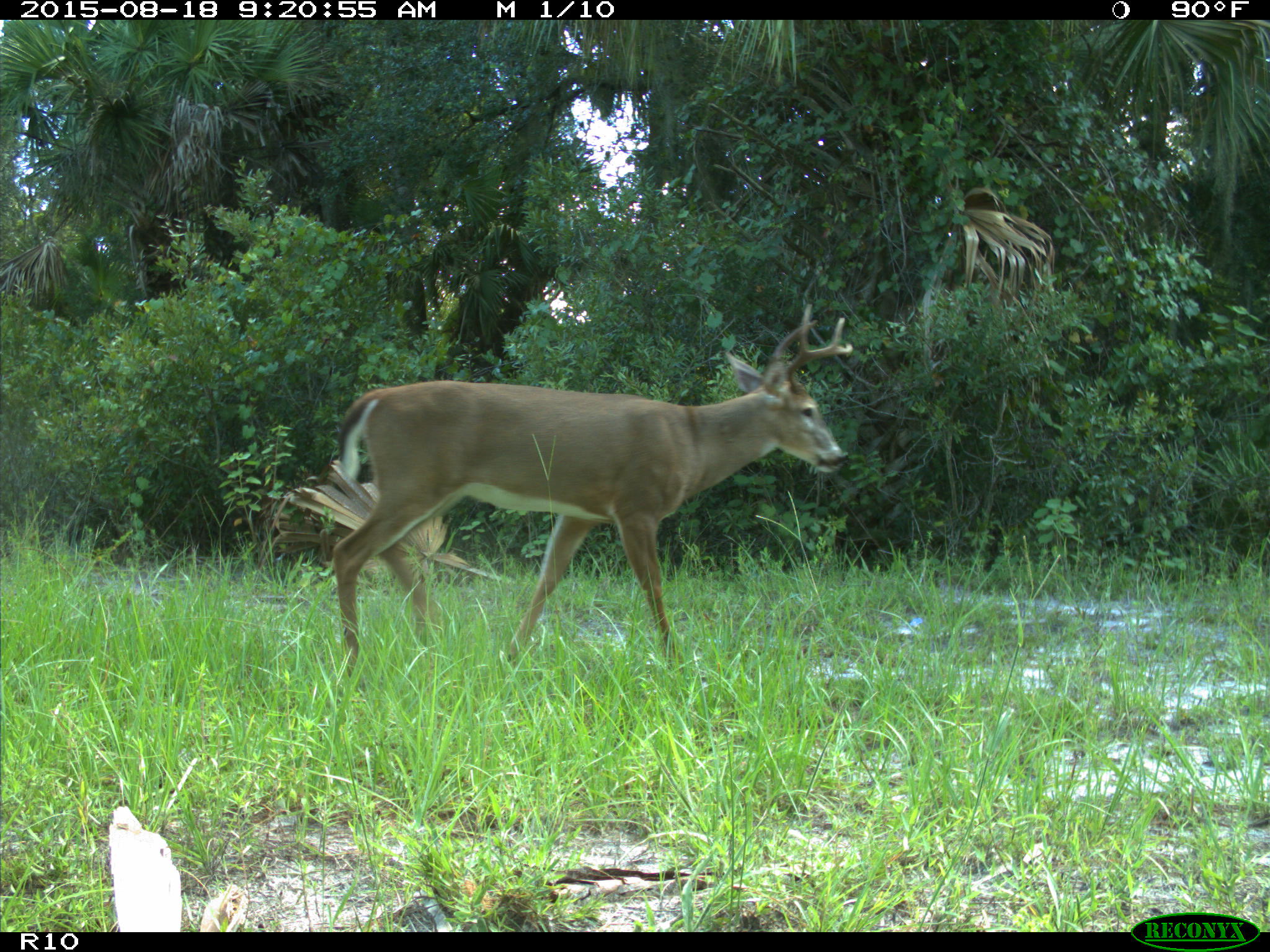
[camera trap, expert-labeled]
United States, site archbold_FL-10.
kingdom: Animalia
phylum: Chordata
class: Mammalia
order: Artiodactyla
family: Cervidae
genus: Odocoileus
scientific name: Odocoileus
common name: deer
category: unidentified deer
Unidentified deer (deer) (Odocoileus).